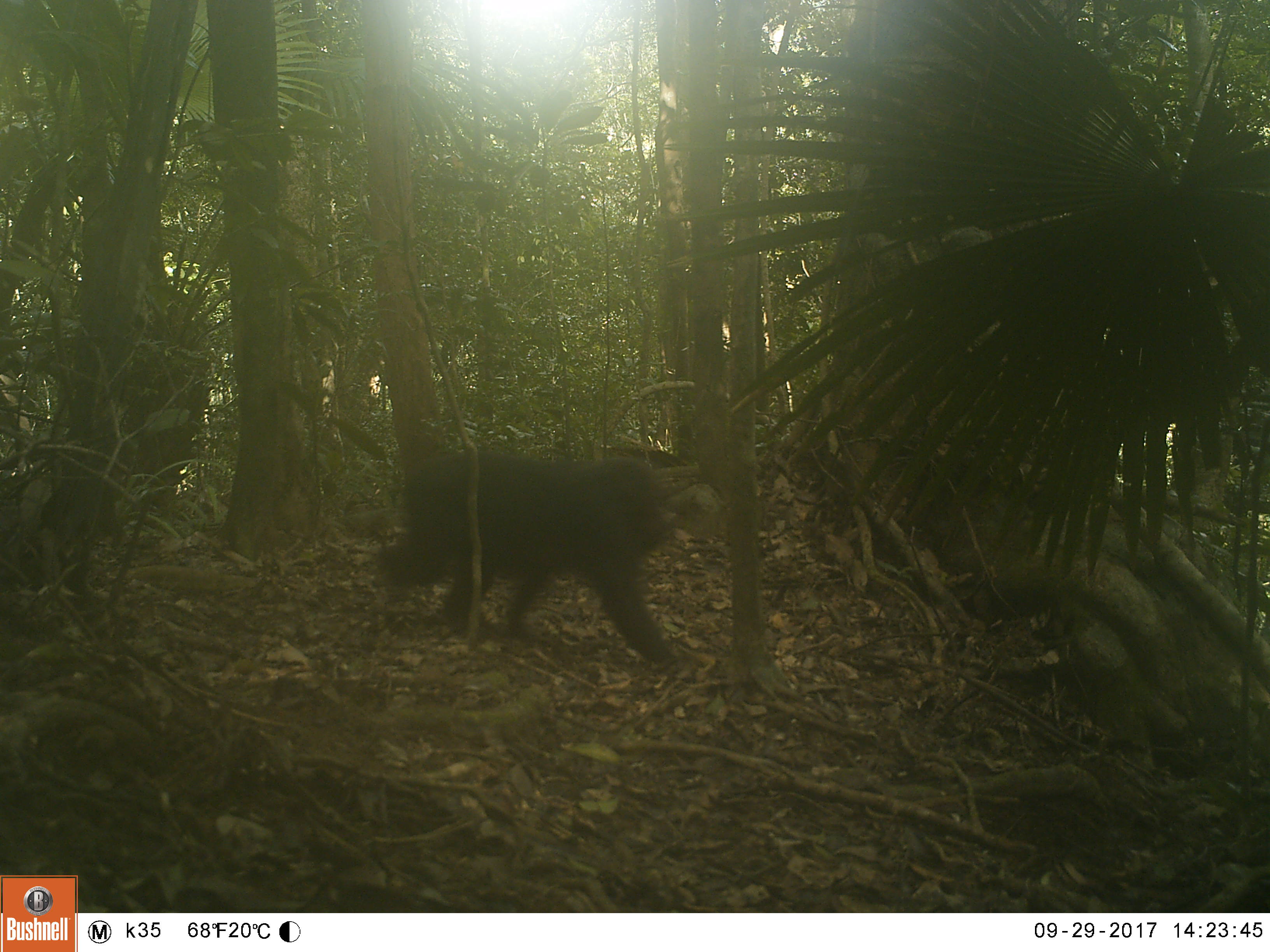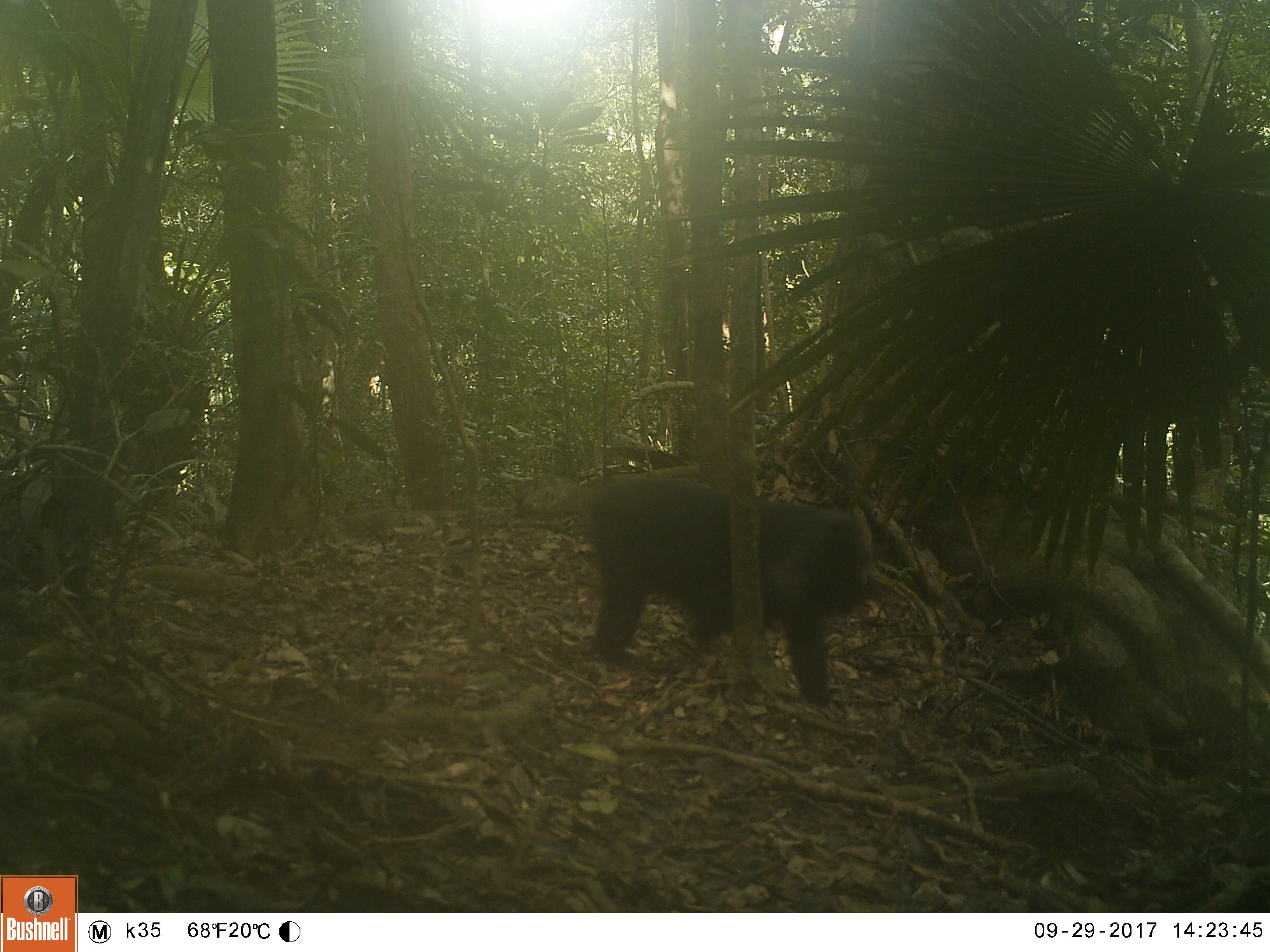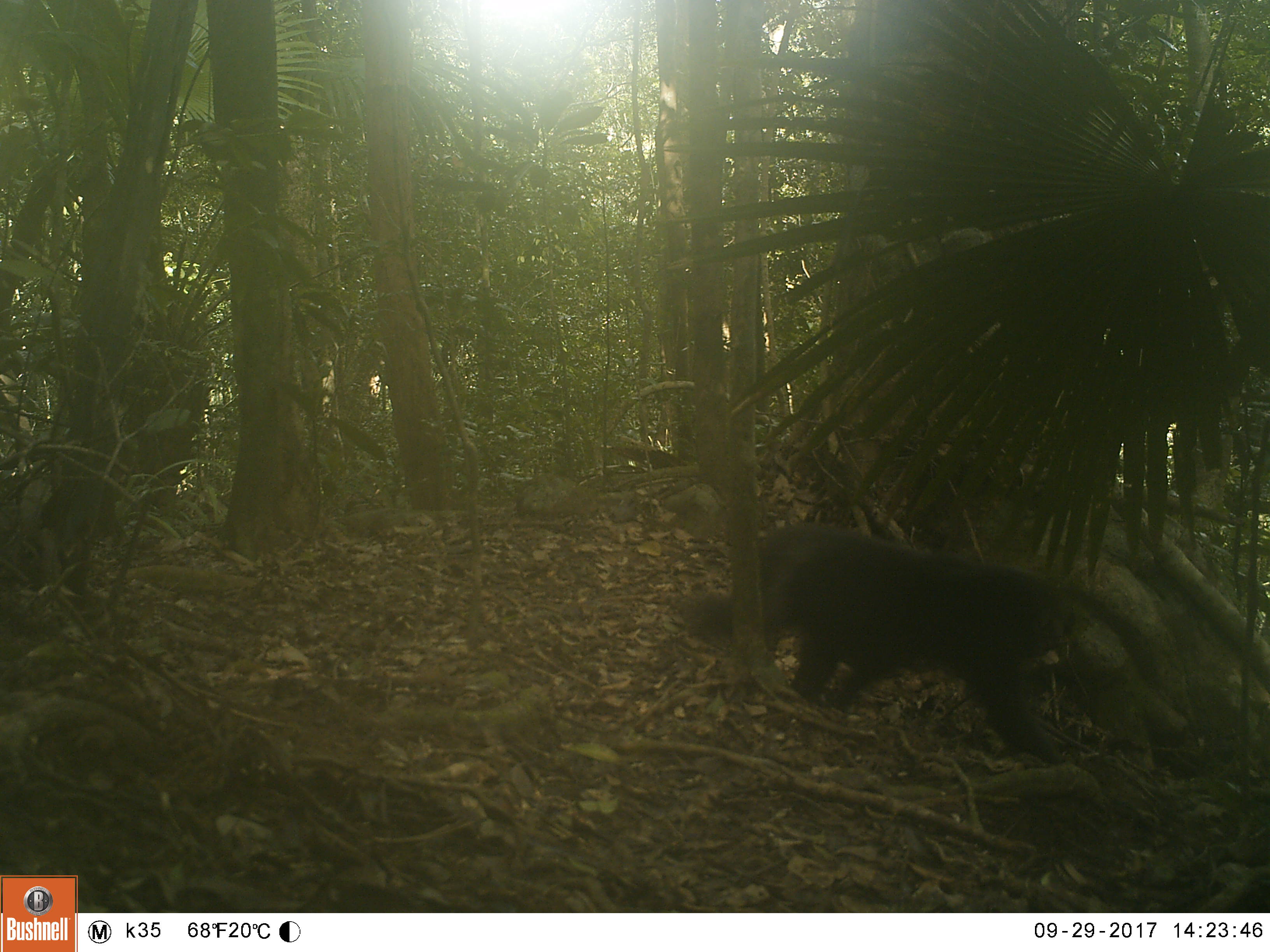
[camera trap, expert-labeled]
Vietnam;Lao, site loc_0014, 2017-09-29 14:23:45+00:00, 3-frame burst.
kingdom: Animalia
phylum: Chordata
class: Mammalia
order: Primates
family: Cercopithecidae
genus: Macaca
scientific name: Macaca arctoides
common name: stump-tailed macaque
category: stump tailed macaque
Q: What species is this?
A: Stump tailed macaque (stump-tailed macaque) (Macaca arctoides).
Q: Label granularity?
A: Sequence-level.